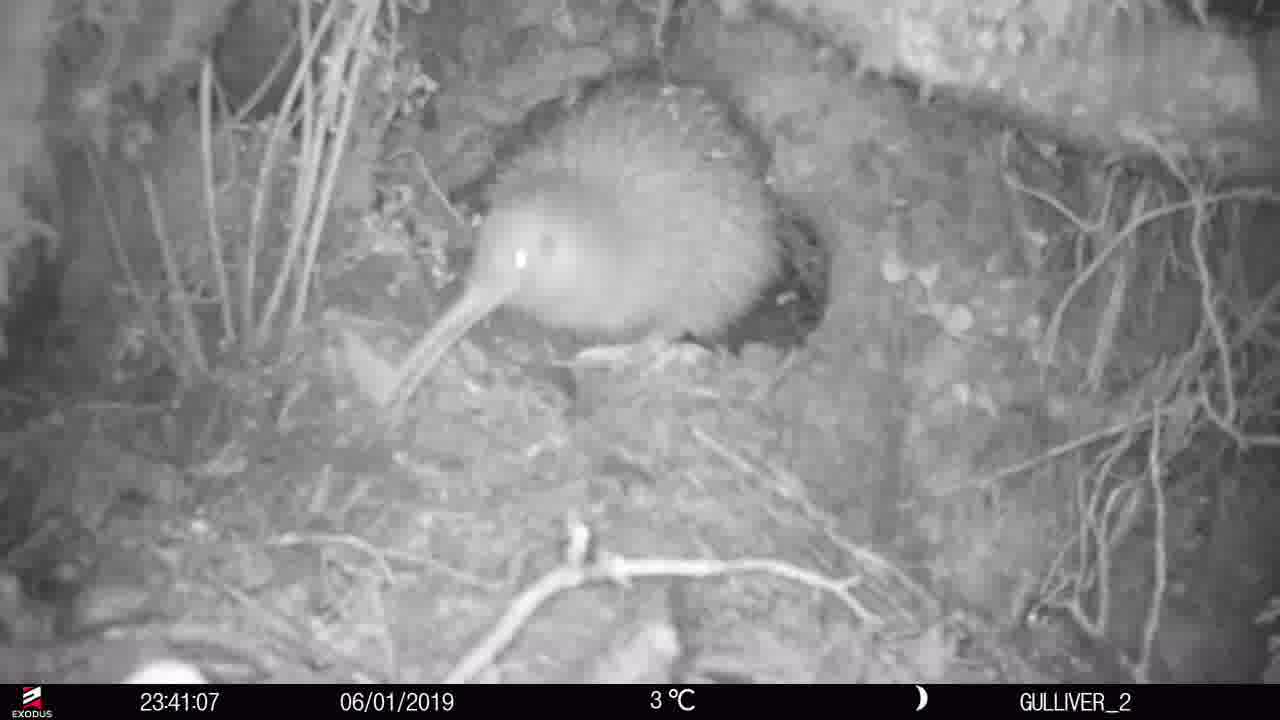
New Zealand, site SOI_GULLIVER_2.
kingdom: Animalia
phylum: Chordata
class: Aves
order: Apterygiformes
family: Apterygidae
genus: Apteryx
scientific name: Apteryx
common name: kiwi